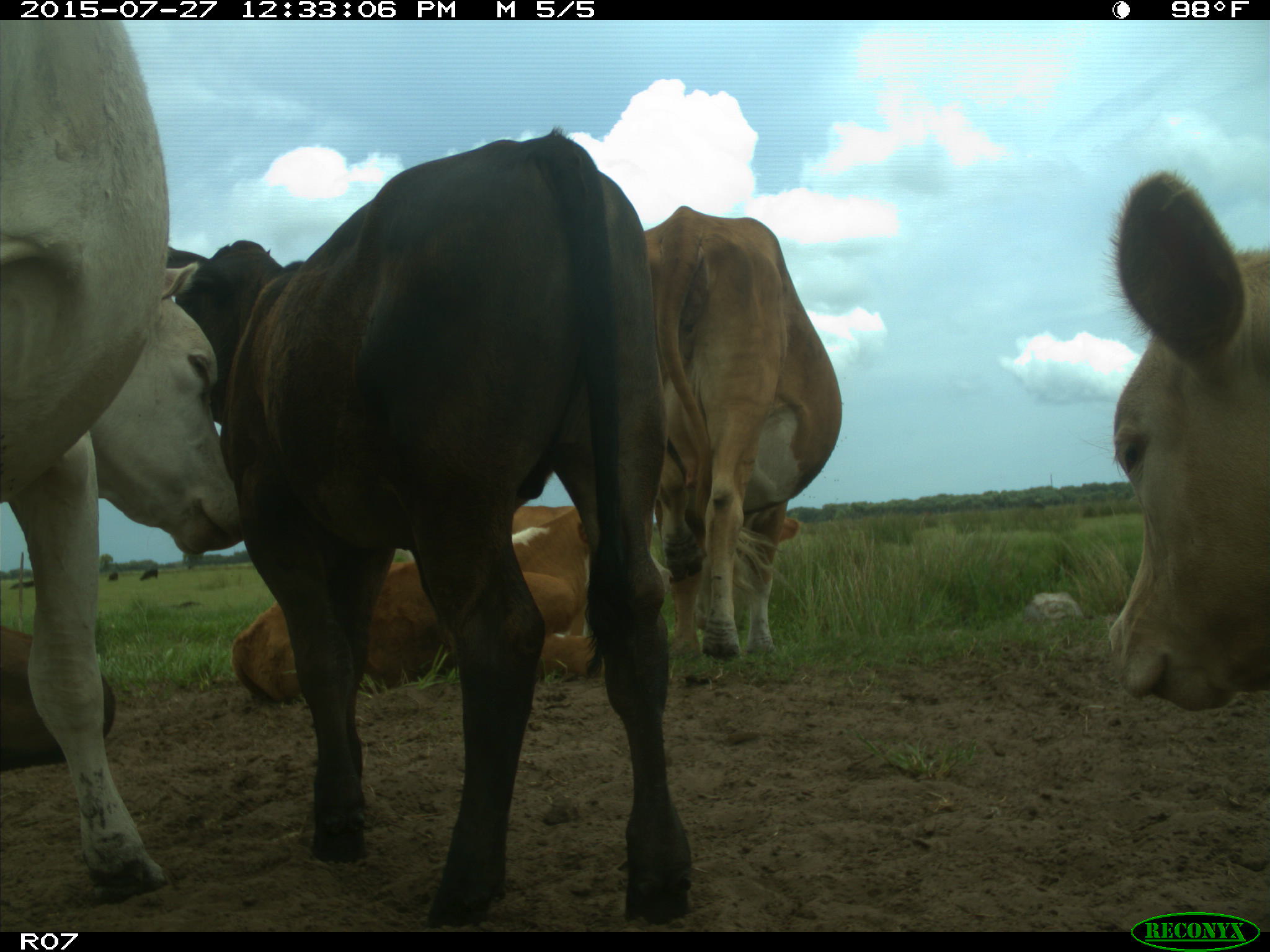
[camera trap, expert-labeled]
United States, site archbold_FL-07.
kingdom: Animalia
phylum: Chordata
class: Mammalia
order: Artiodactyla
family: Bovidae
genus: Bos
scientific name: Bos taurus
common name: domestic cow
Bos taurus (domestic cow).